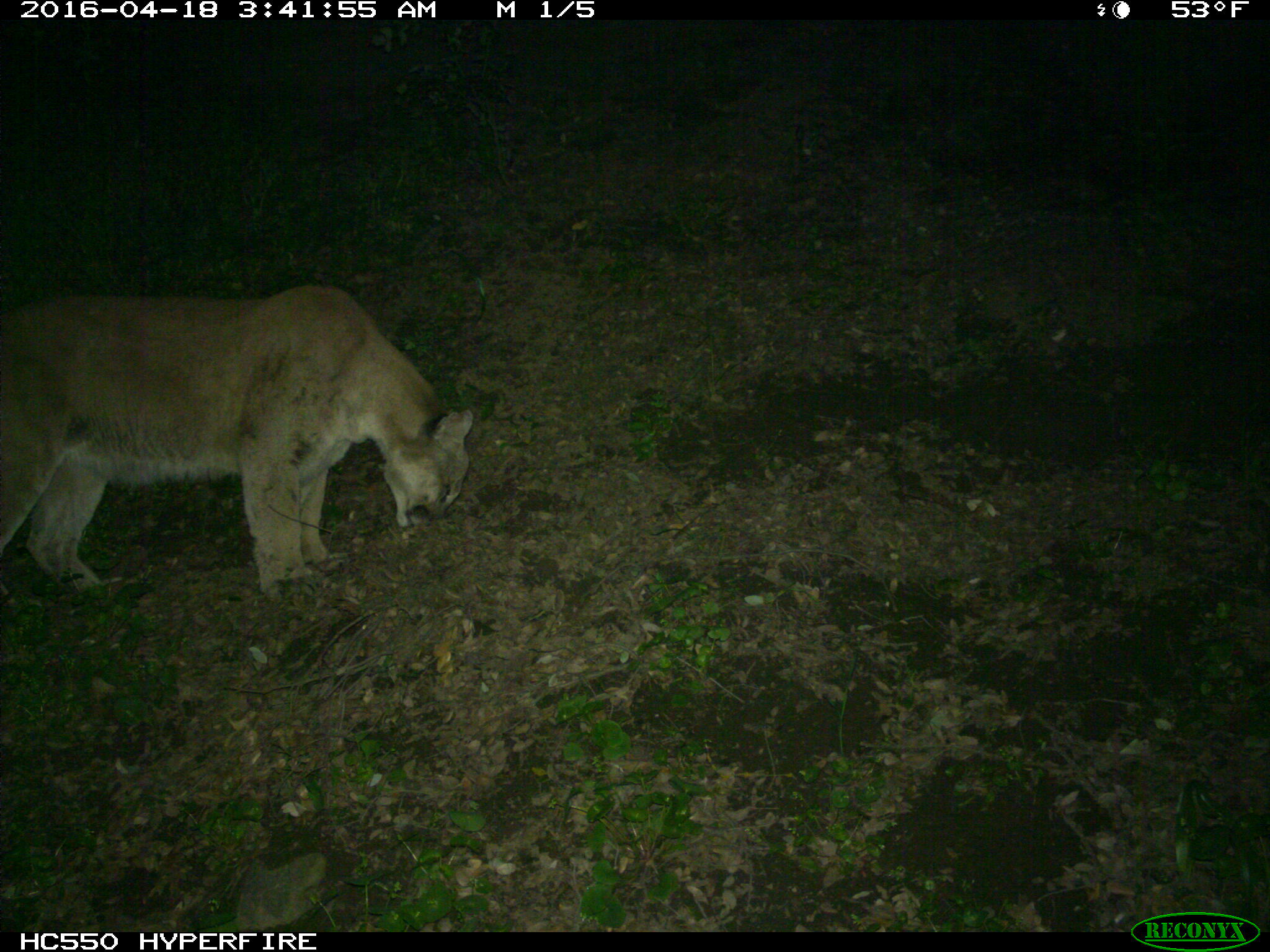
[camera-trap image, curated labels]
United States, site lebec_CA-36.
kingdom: Animalia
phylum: Chordata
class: Mammalia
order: Carnivora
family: Felidae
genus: Puma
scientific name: Puma concolor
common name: mountain lion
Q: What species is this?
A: Puma concolor (mountain lion).